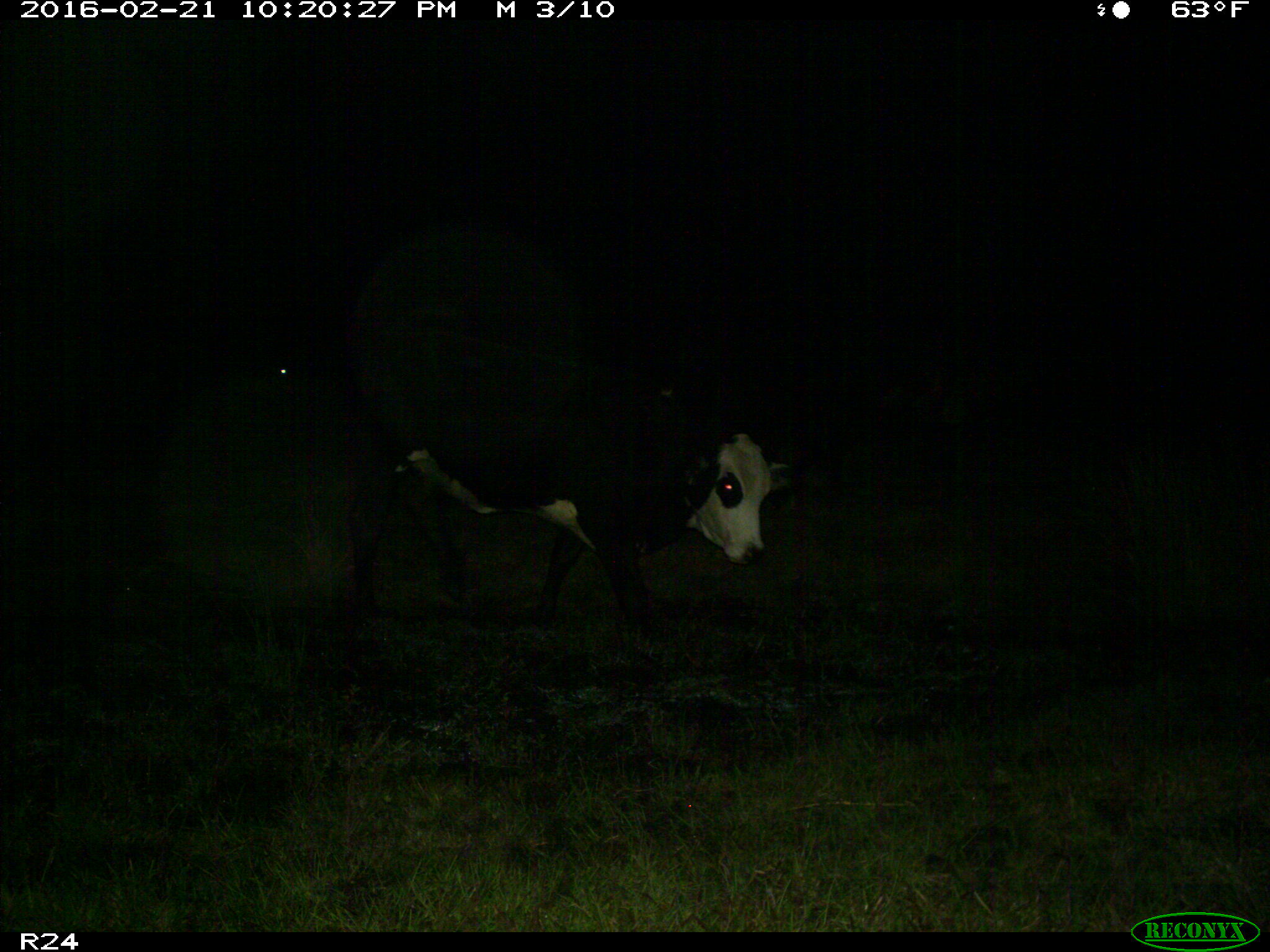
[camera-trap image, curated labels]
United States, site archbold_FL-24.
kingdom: Animalia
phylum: Chordata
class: Mammalia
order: Artiodactyla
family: Bovidae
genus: Bos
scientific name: Bos taurus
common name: domestic cow